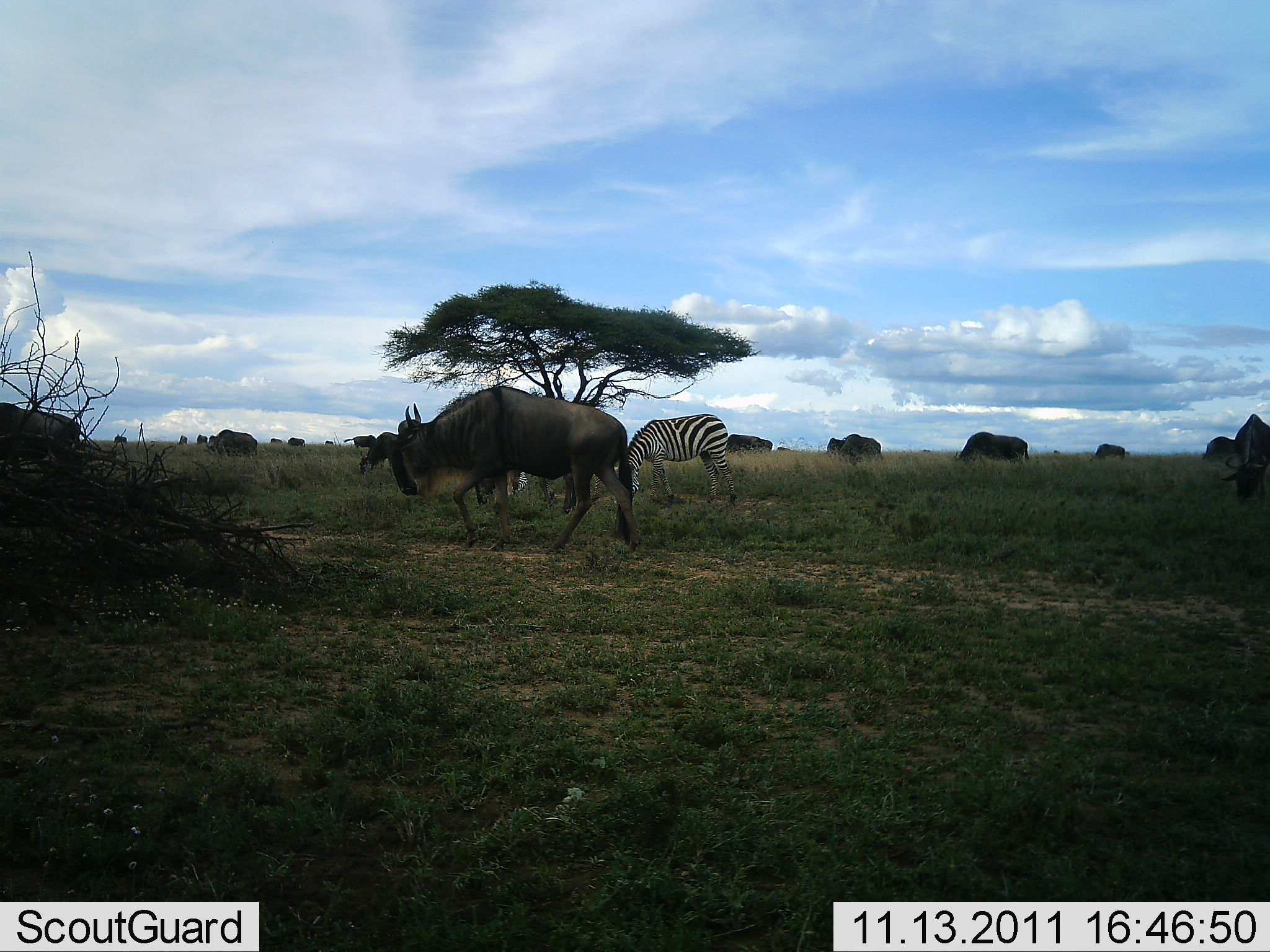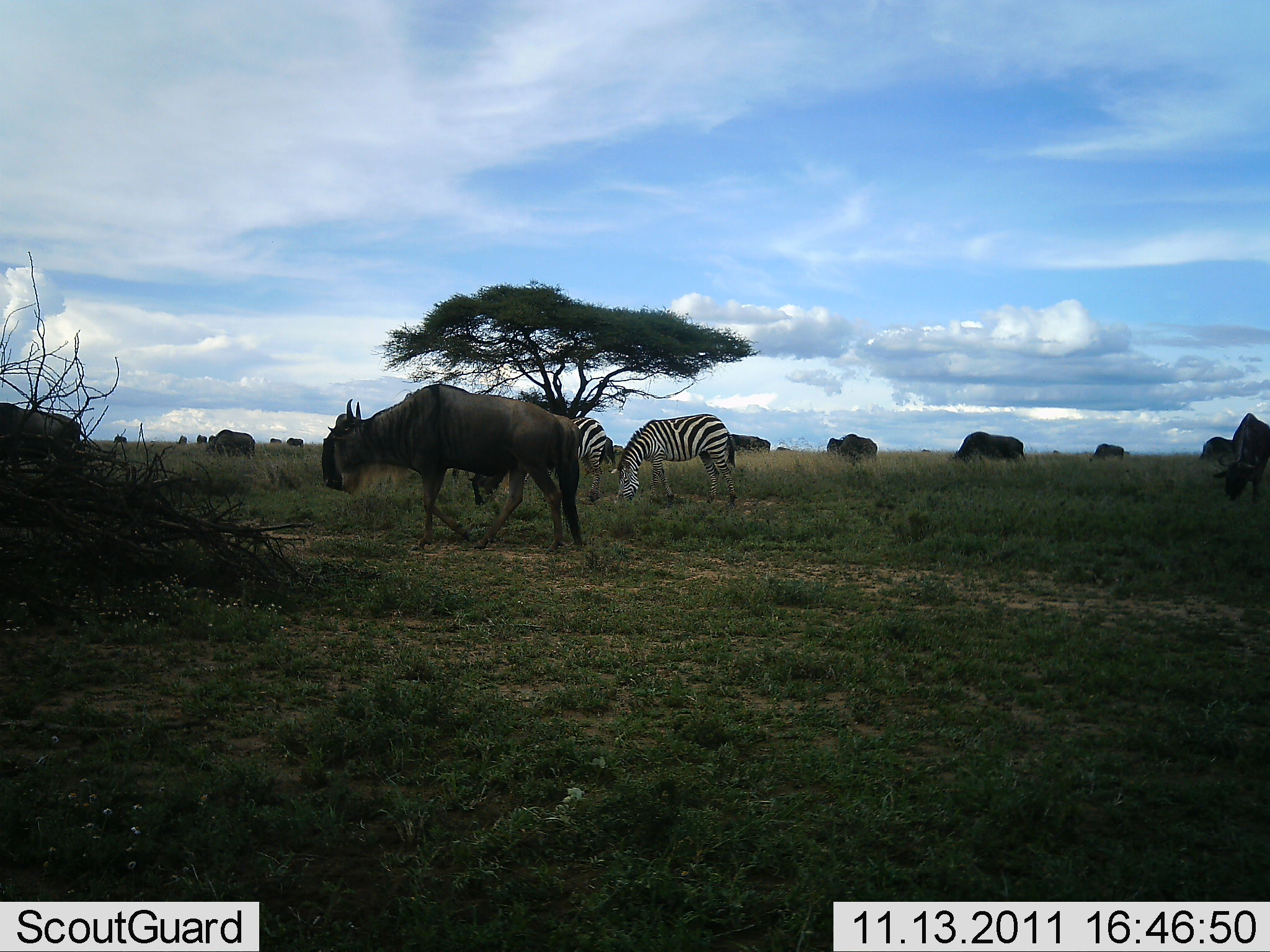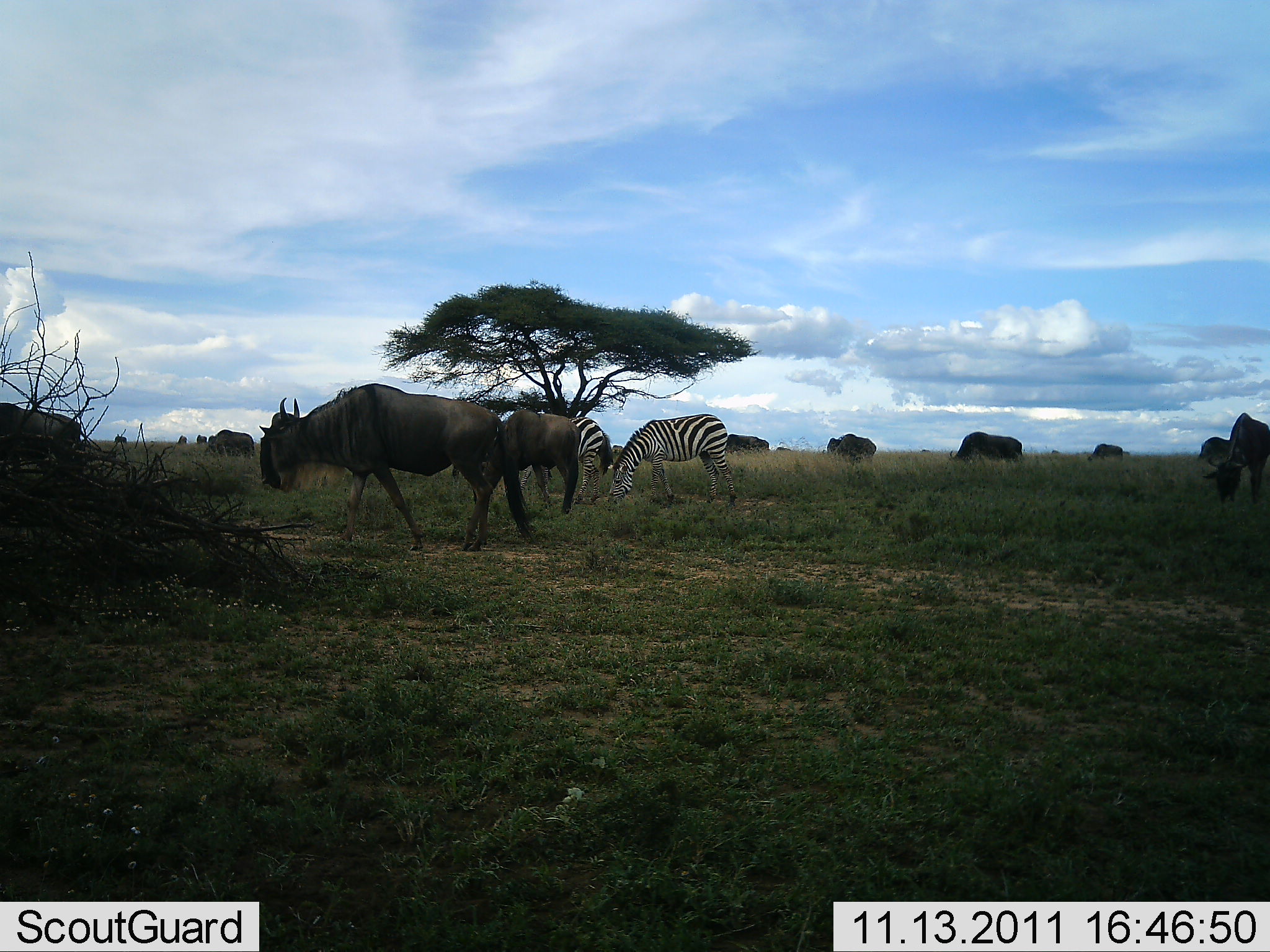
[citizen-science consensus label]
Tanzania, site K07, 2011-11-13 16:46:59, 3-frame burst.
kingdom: Animalia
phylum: Chordata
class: Mammalia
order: Artiodactyla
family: Bovidae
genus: Connochaetes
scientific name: Connochaetes taurinus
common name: blue wildebeest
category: wildebeest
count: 9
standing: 17%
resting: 0%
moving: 67%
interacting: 8%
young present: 0%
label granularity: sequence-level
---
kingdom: Animalia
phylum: Chordata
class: Mammalia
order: Perissodactyla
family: Equidae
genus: Equus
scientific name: Equus quagga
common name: plains zebra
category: zebra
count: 2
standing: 9%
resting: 0%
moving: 0%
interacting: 9%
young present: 0%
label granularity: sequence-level